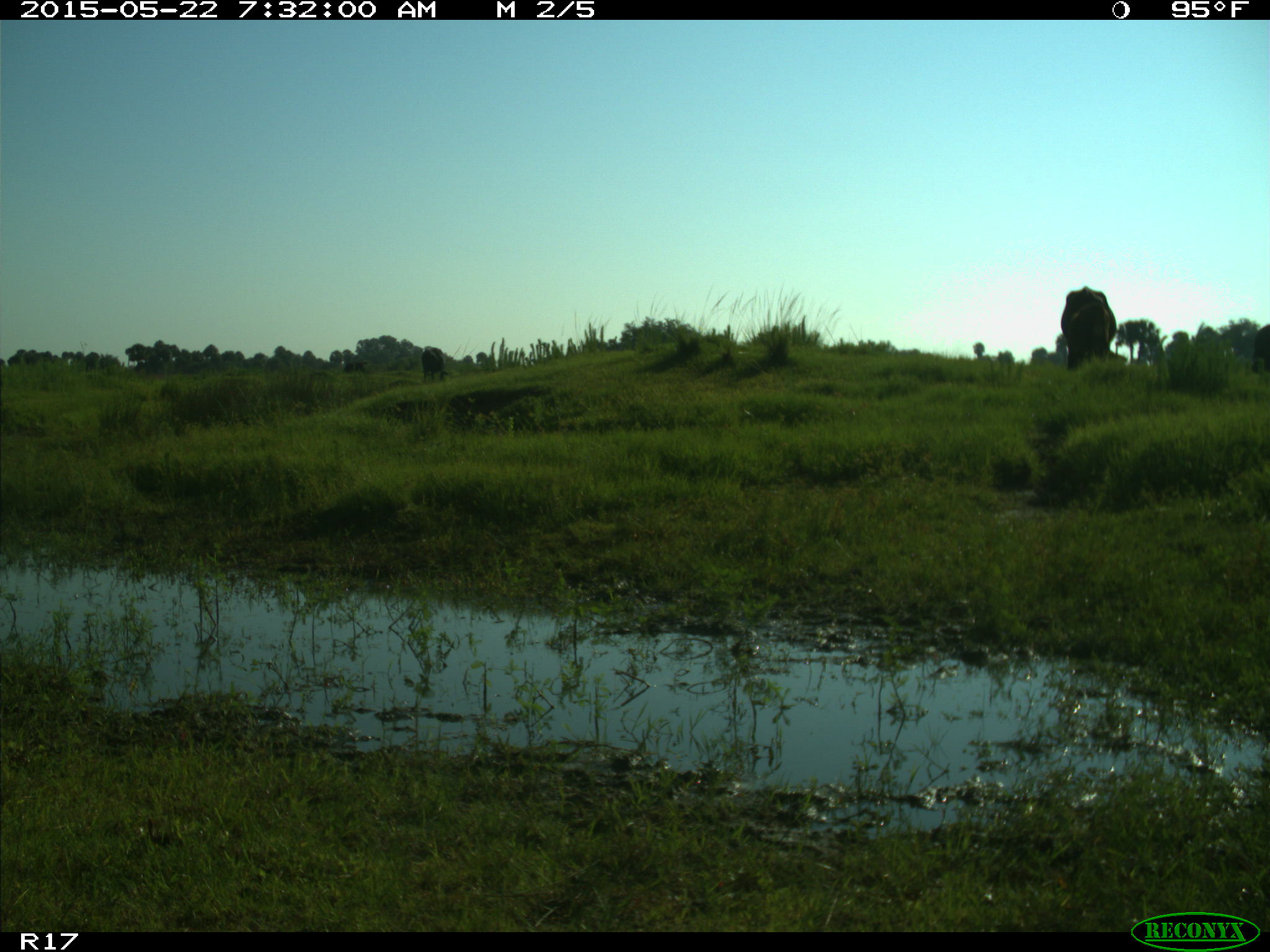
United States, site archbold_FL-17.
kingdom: Animalia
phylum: Chordata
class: Mammalia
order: Artiodactyla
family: Bovidae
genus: Bos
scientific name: Bos taurus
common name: domestic cow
Bos taurus (domestic cow).